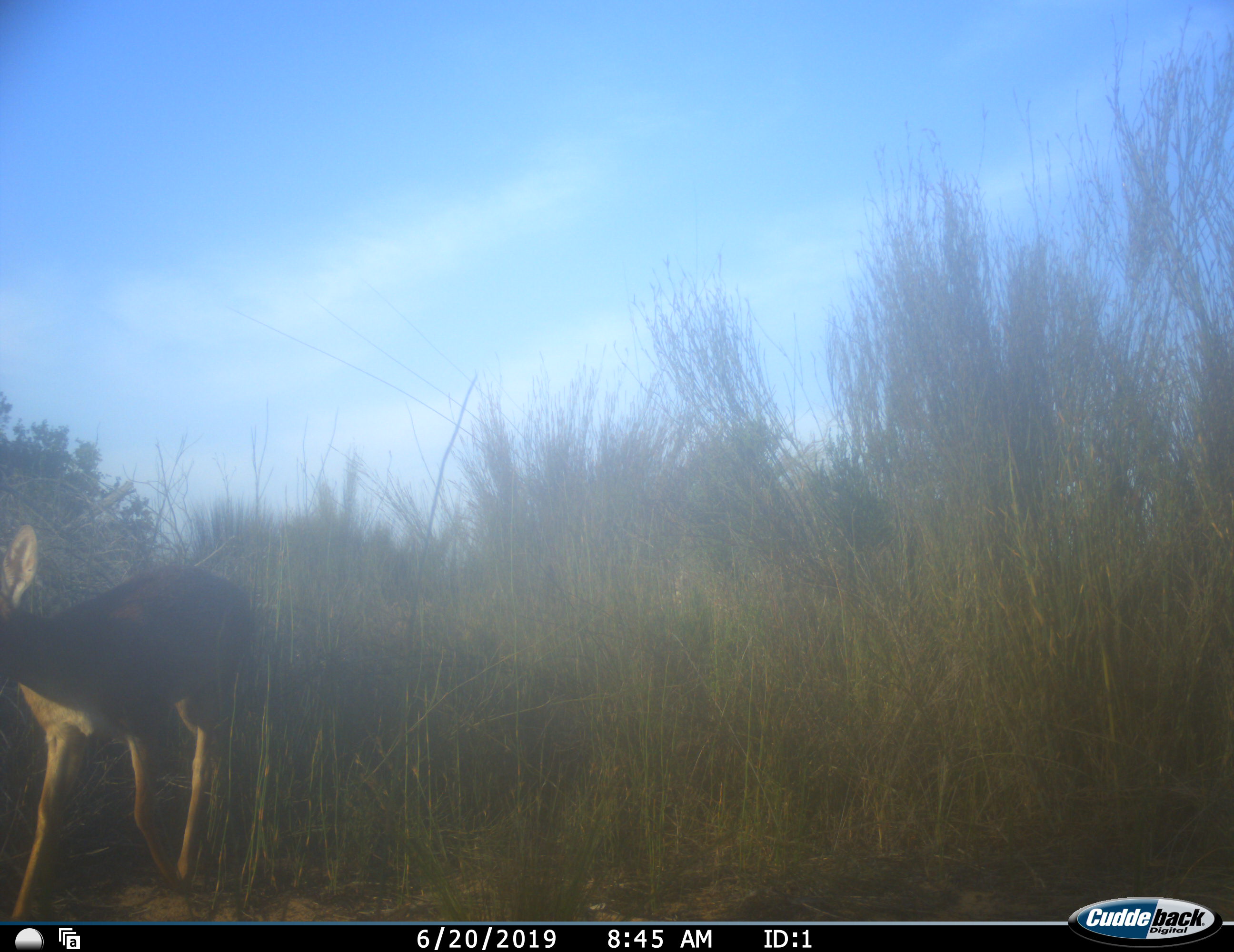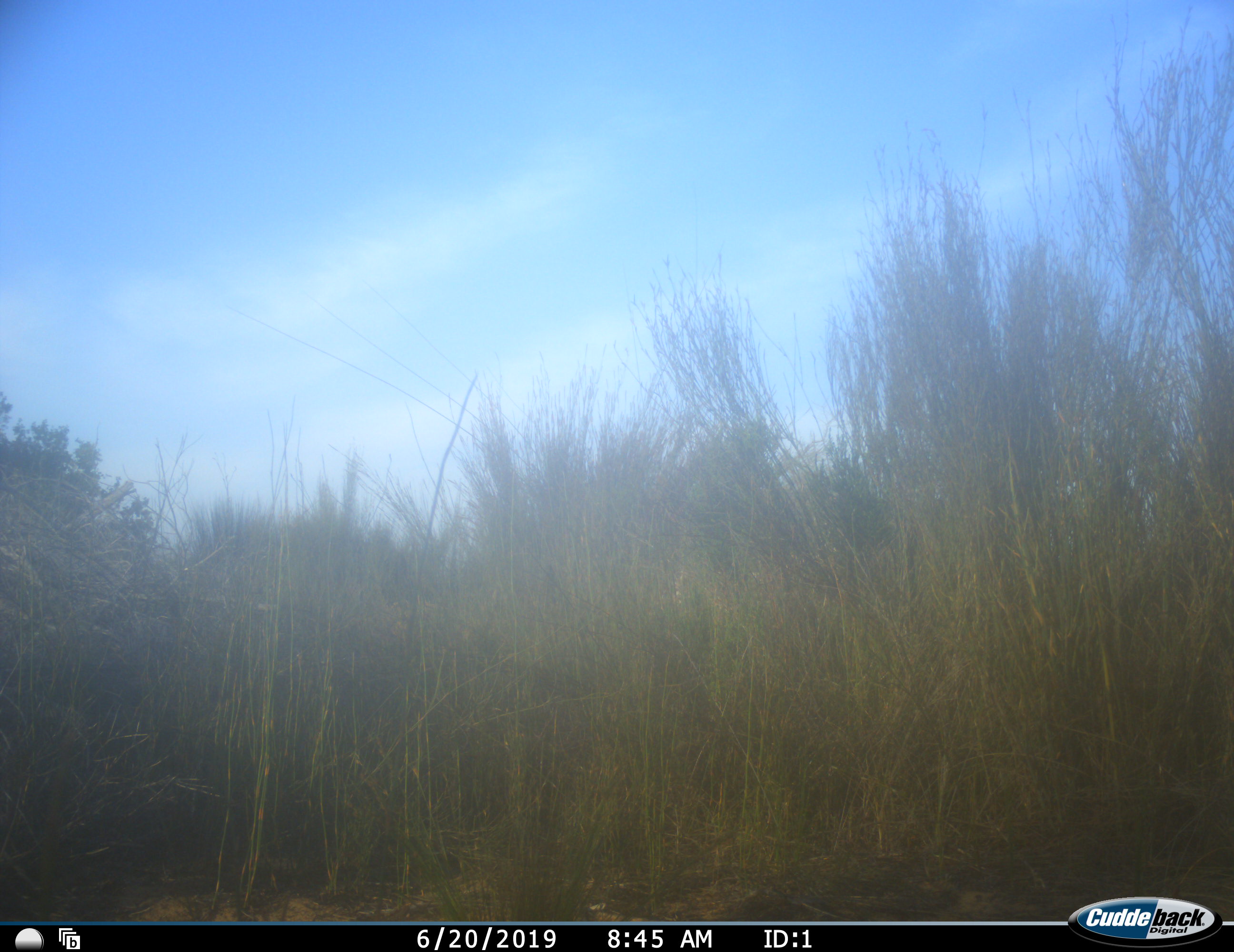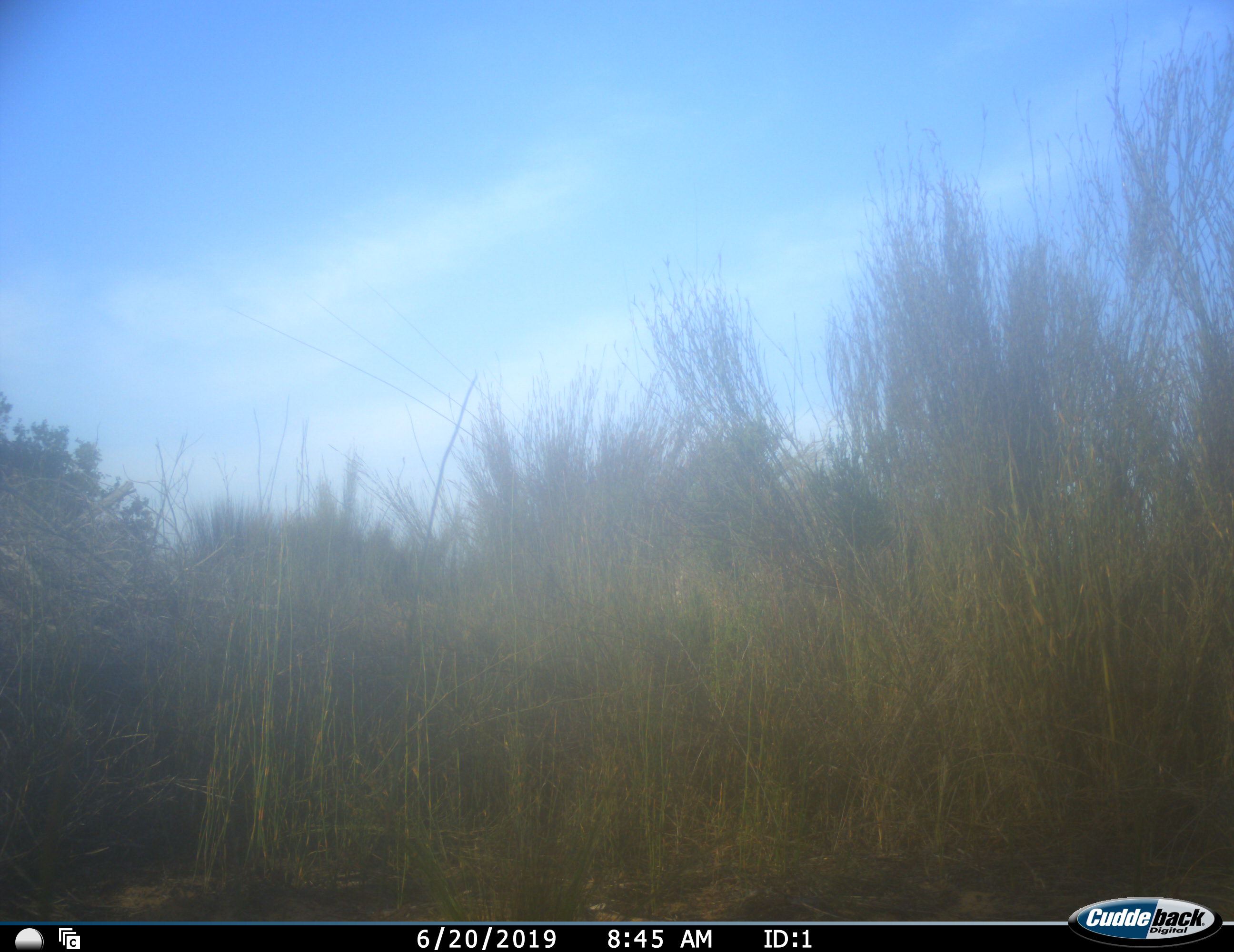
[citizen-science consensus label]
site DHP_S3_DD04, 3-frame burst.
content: unidentified animal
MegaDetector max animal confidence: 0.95